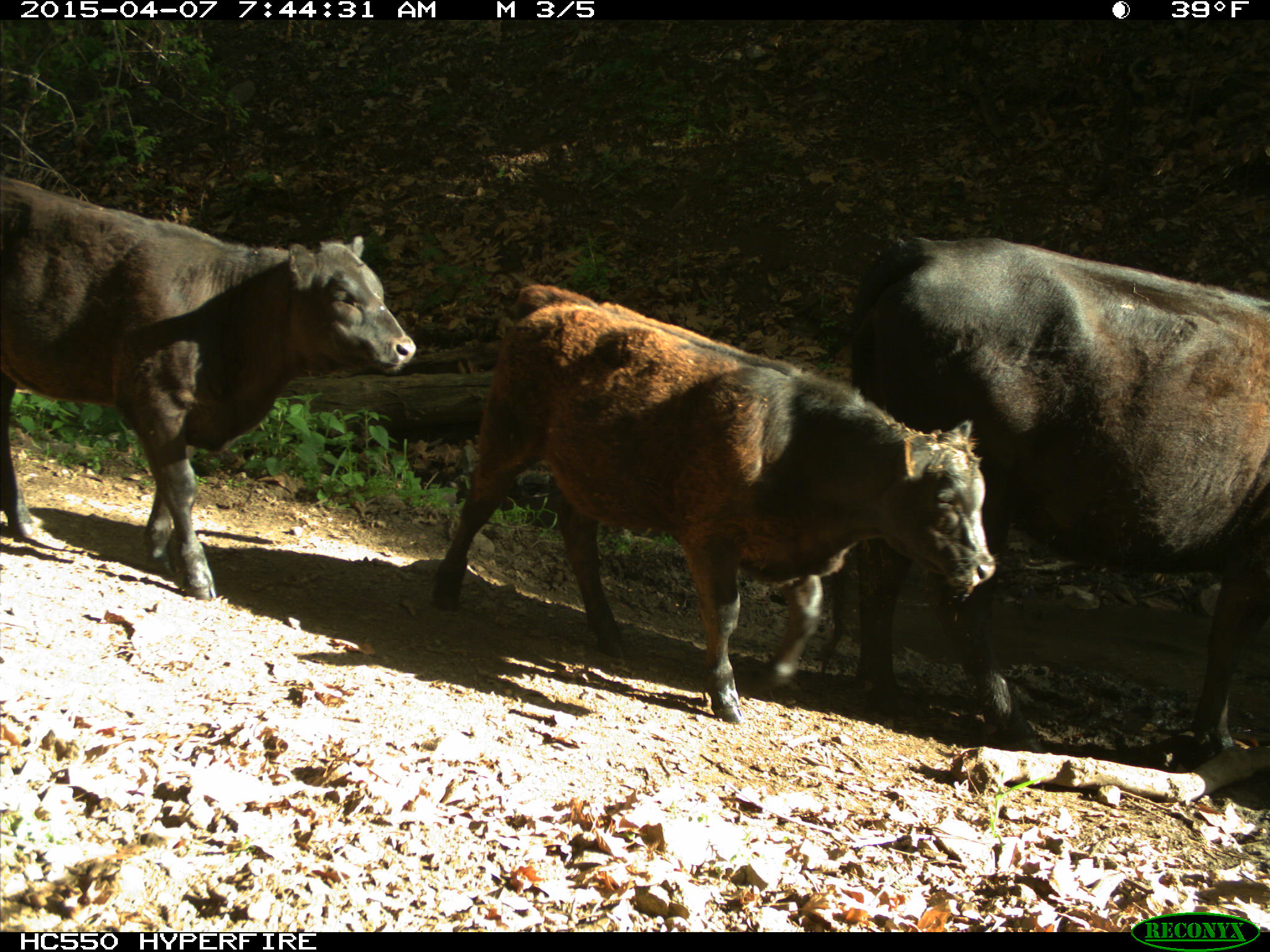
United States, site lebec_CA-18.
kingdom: Animalia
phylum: Chordata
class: Mammalia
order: Artiodactyla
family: Bovidae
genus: Bos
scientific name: Bos taurus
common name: domestic cow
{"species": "Bos taurus (domestic cow)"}